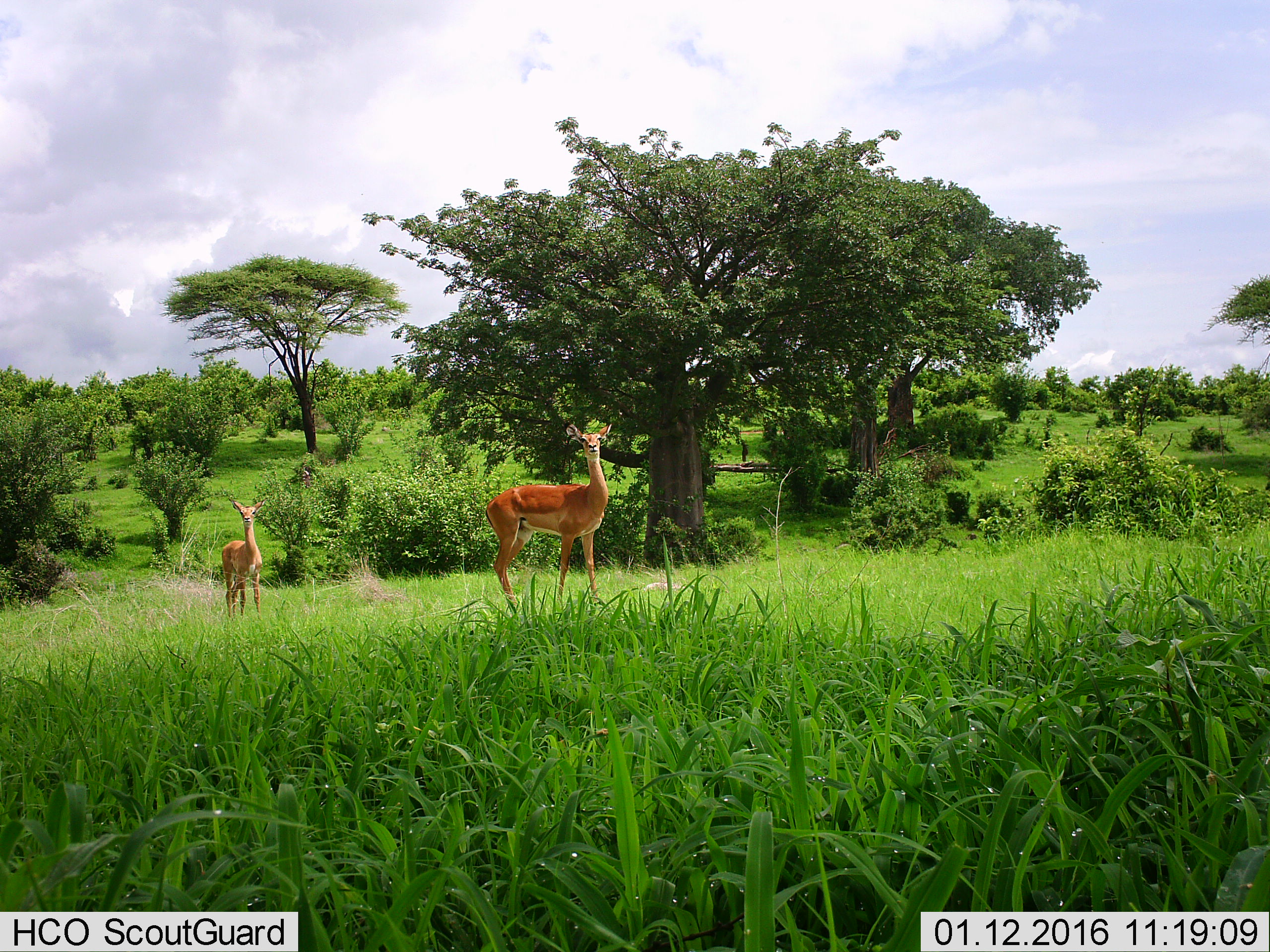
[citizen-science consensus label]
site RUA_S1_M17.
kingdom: Animalia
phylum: Chordata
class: Mammalia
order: Artiodactyla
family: Bovidae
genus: Aepyceros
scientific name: Aepyceros melampus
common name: impala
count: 2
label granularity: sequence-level